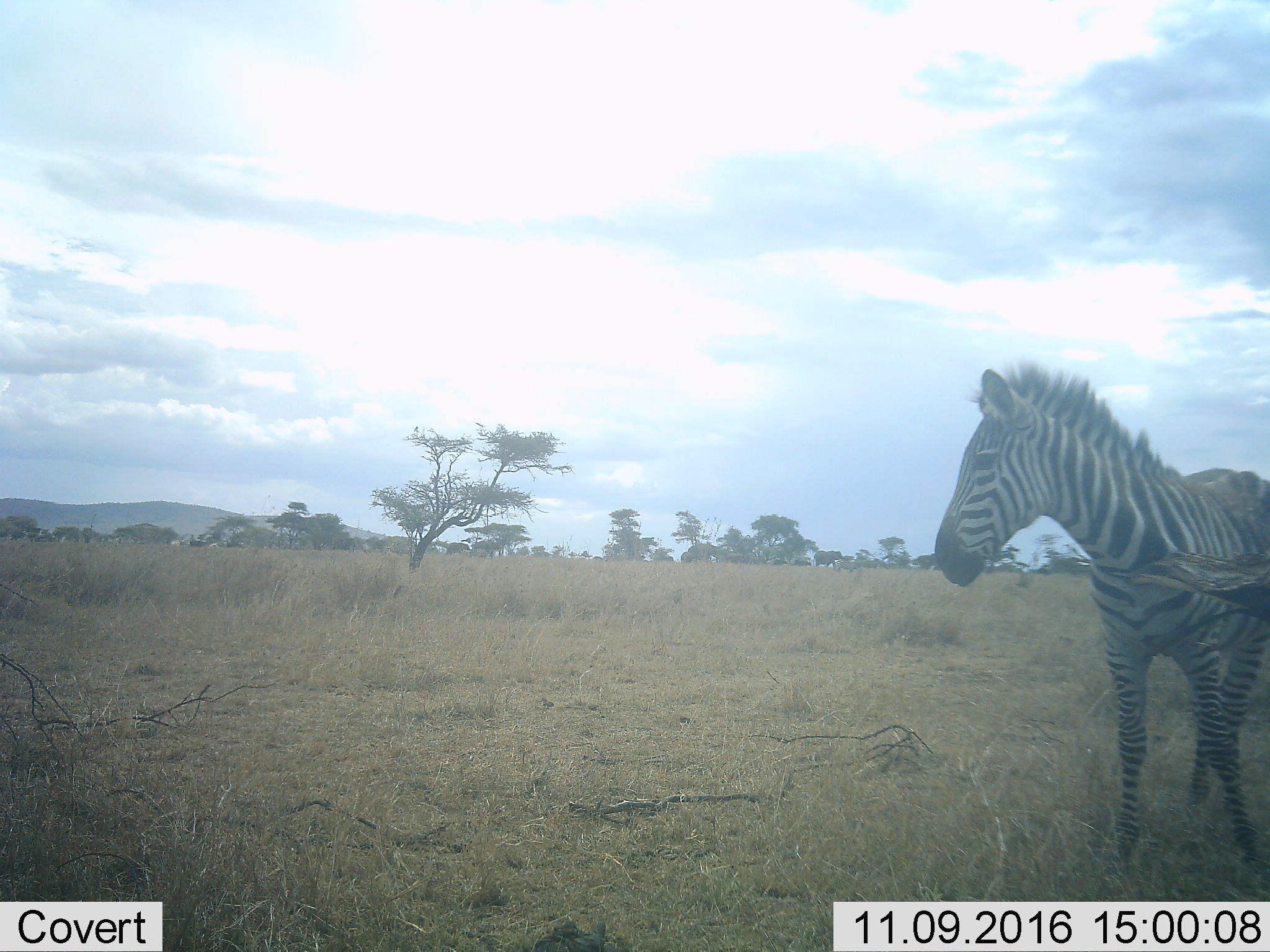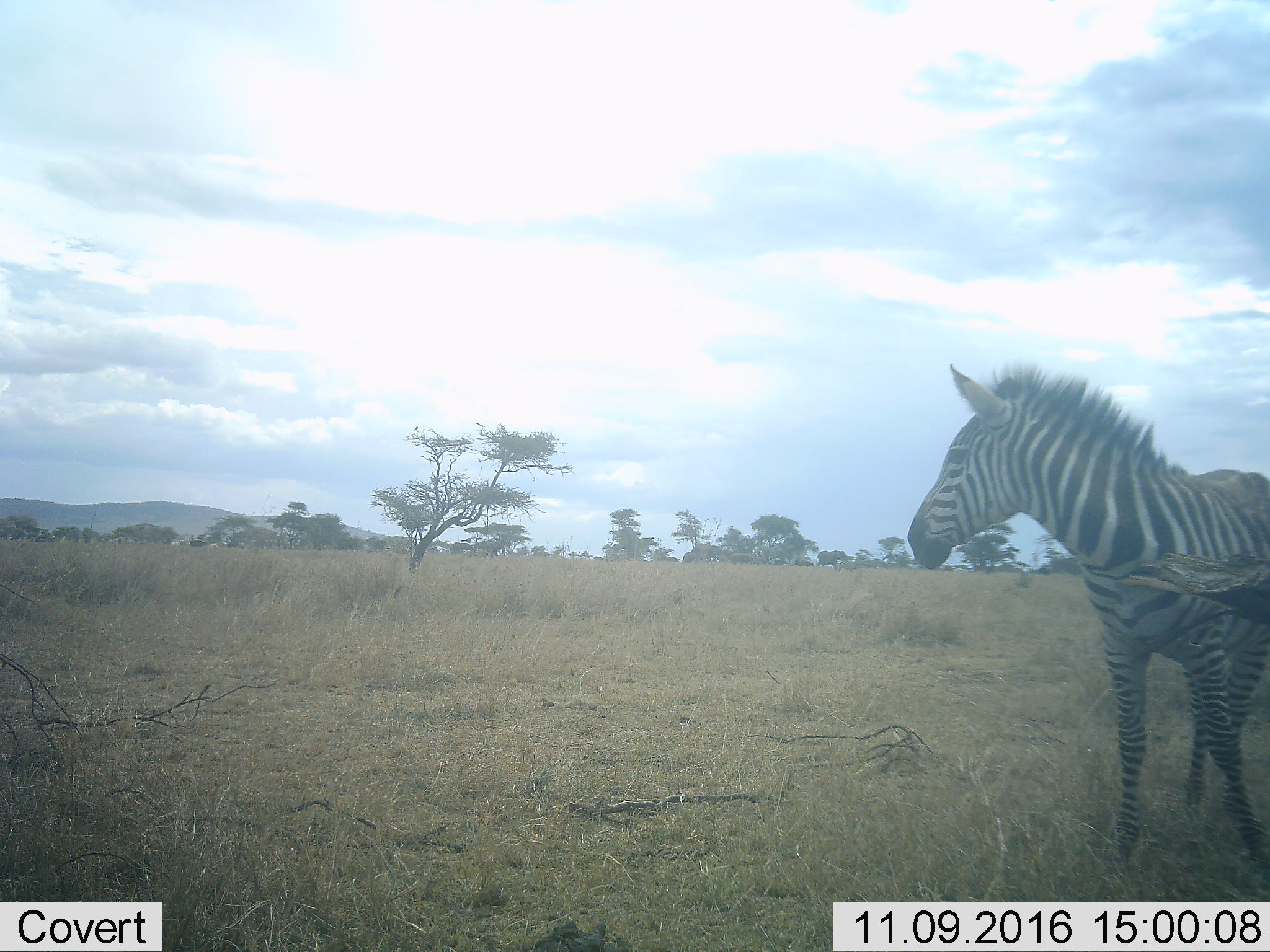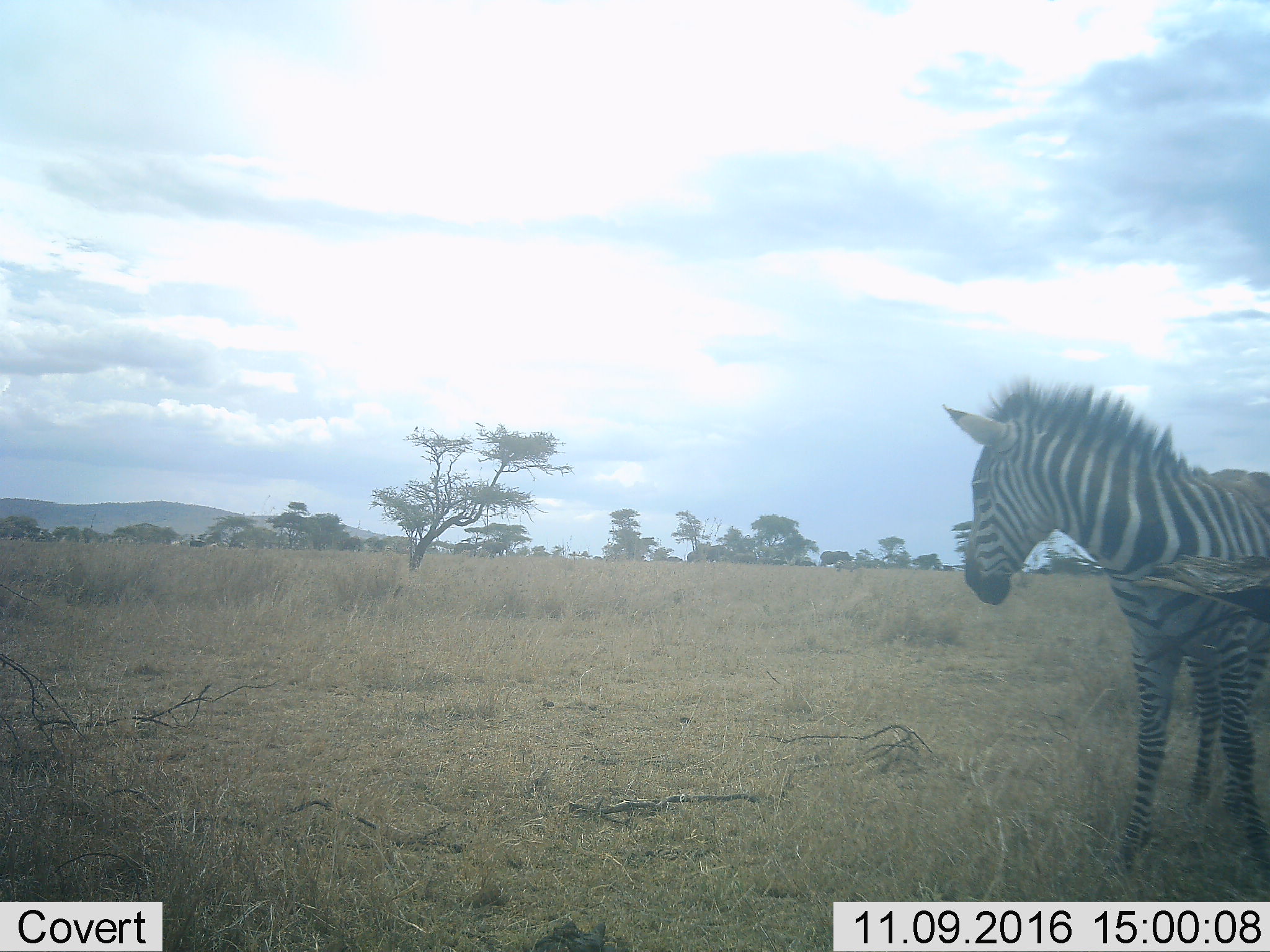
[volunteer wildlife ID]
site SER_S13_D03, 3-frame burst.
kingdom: Animalia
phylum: Chordata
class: Mammalia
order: Perissodactyla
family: Equidae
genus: Equus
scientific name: Equus quagga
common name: plains zebra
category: zebraplains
Zebraplains (plains zebra) (Equus quagga), count 1. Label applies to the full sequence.